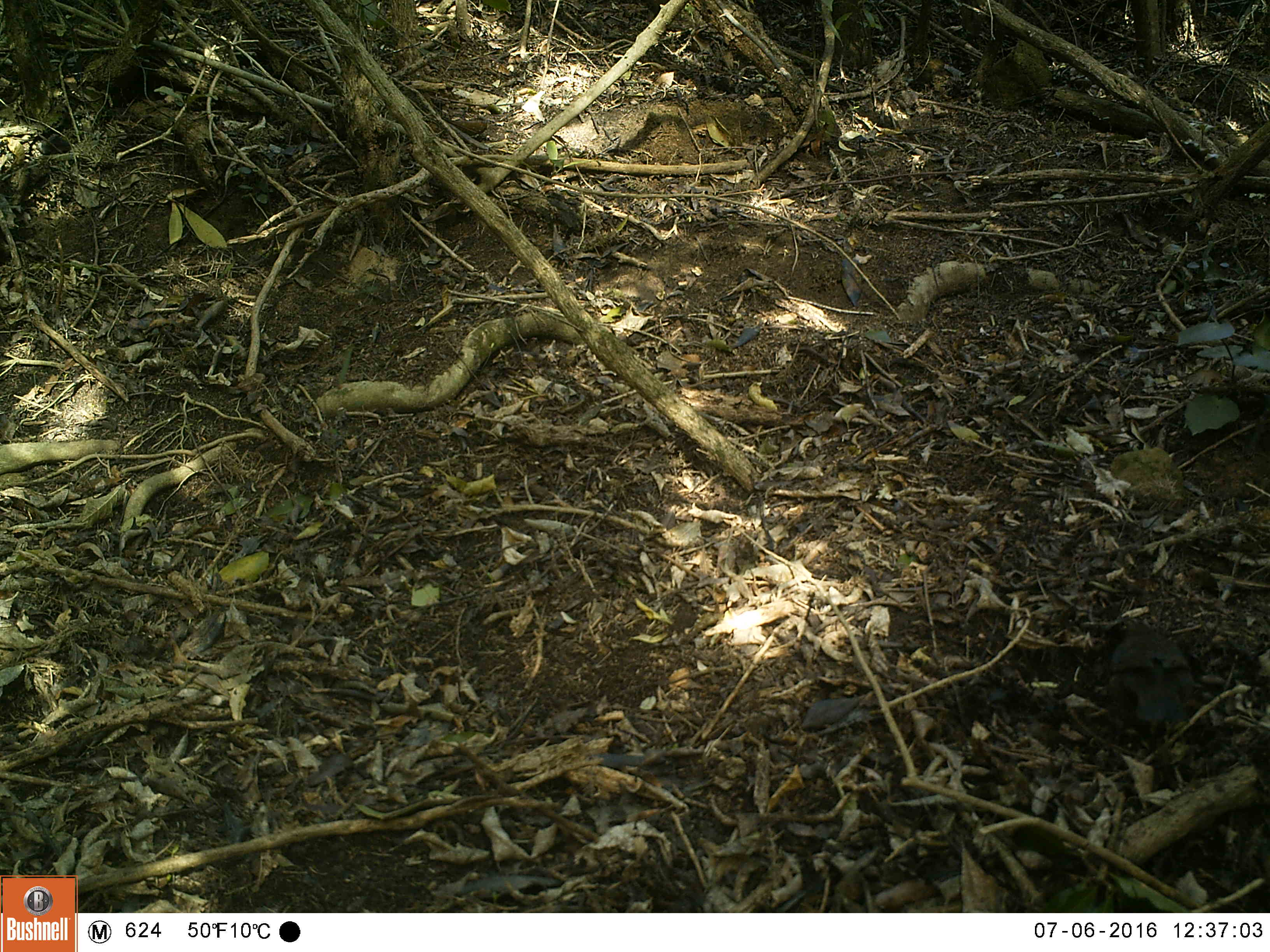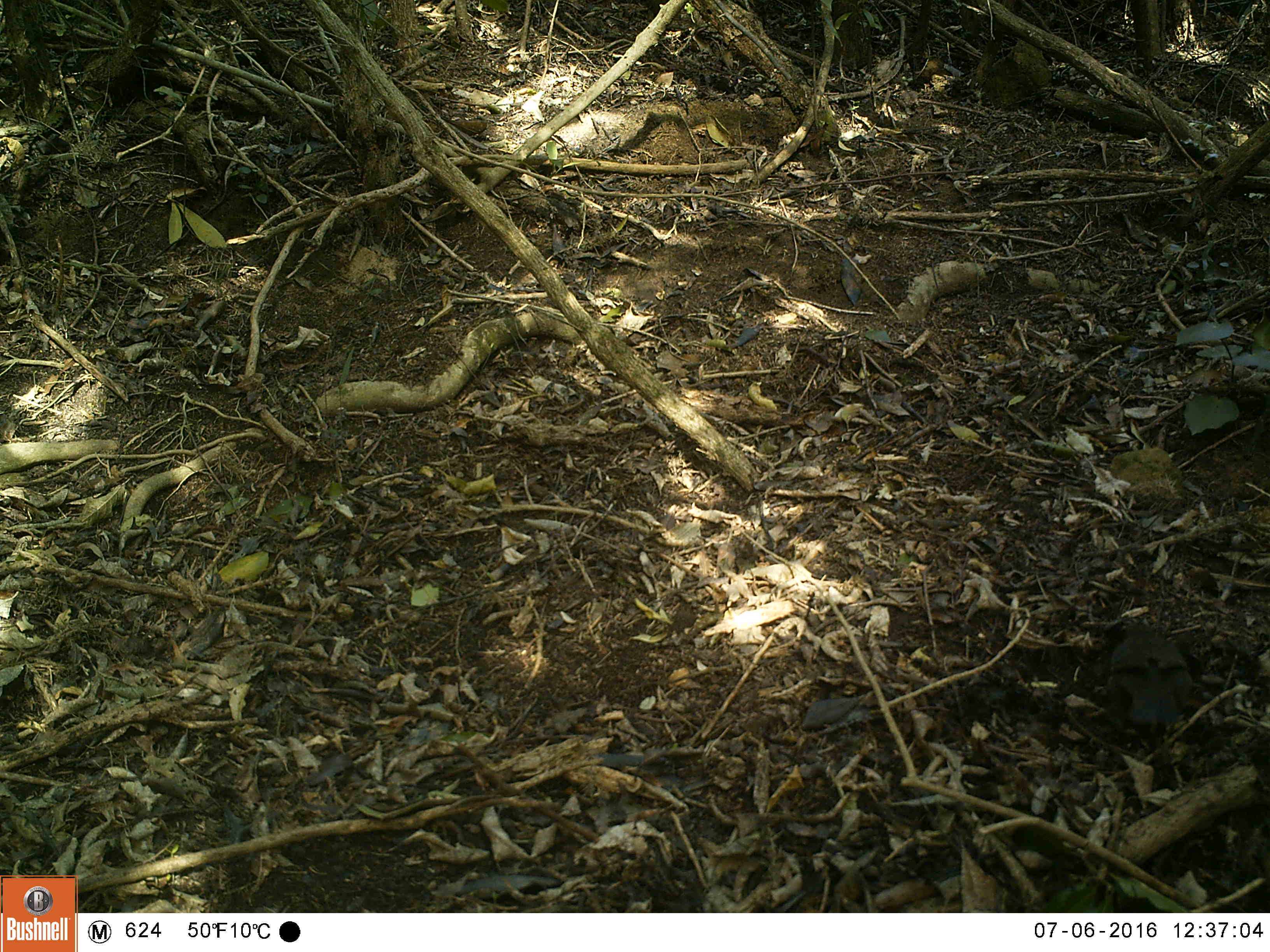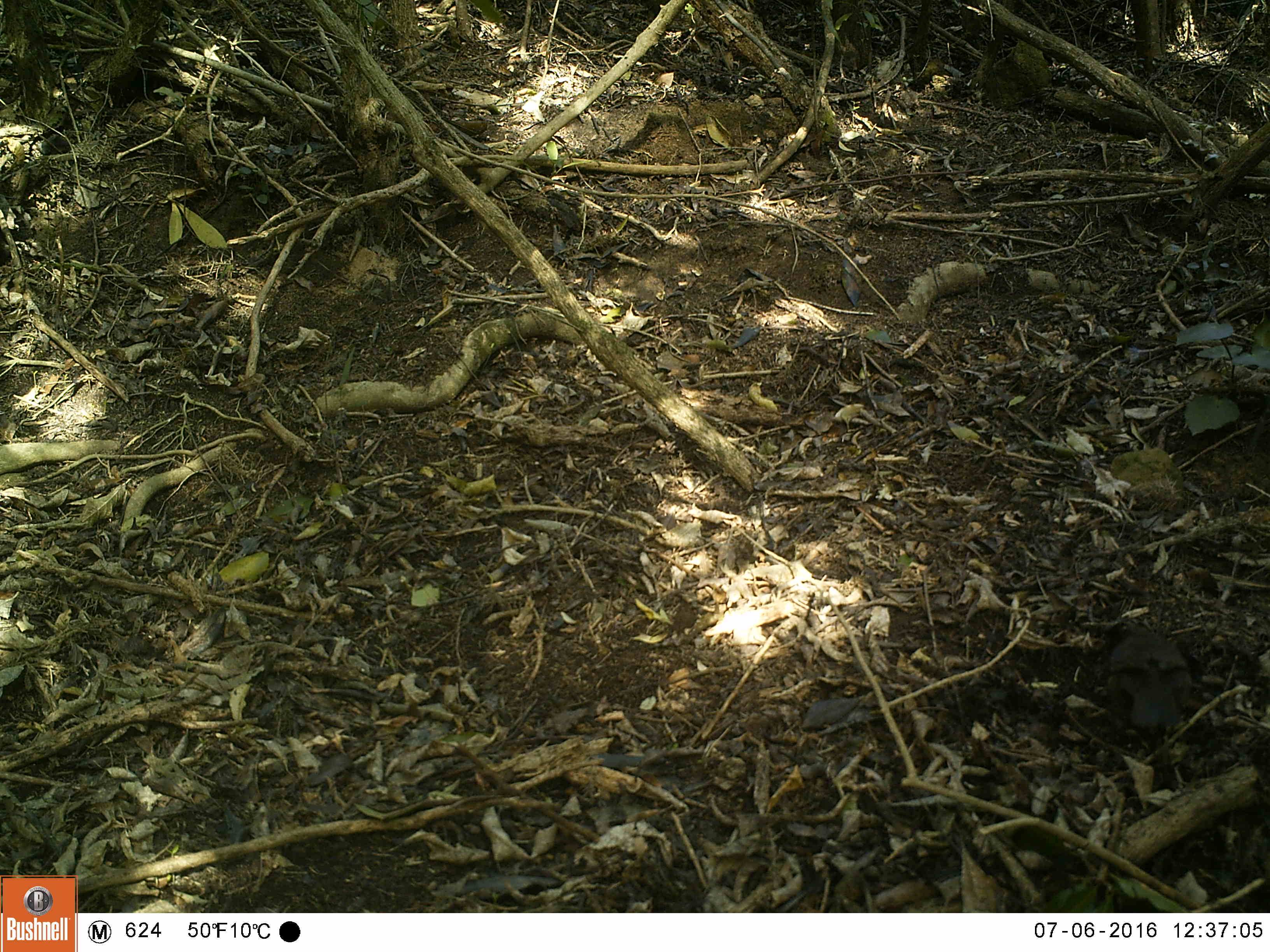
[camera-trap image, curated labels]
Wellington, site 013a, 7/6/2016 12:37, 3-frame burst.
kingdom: Animalia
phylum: Chordata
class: Aves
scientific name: Aves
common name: bird